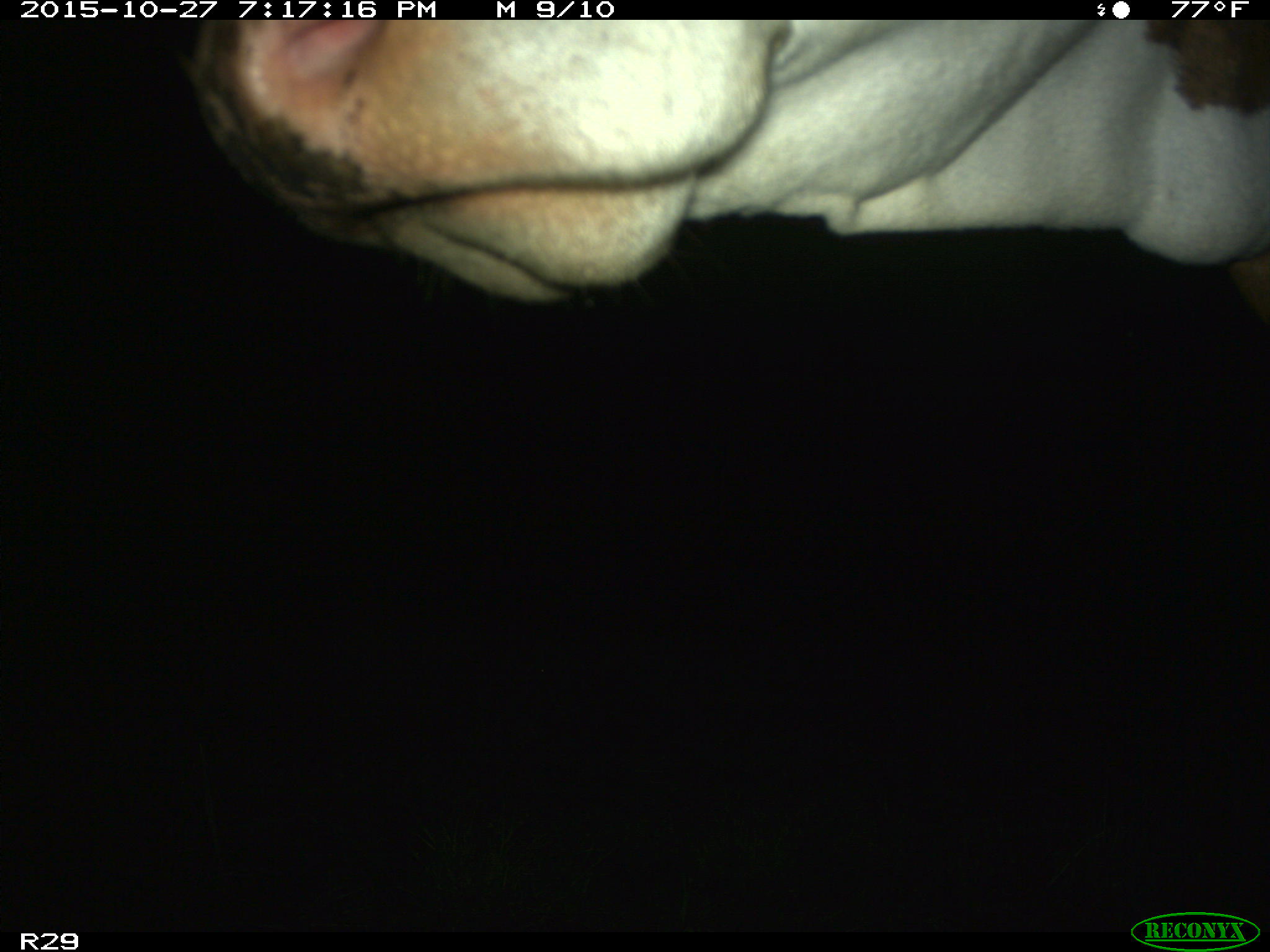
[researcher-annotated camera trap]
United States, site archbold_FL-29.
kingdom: Animalia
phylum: Chordata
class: Mammalia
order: Artiodactyla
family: Bovidae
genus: Bos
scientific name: Bos taurus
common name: domestic cow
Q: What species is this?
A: Bos taurus (domestic cow).